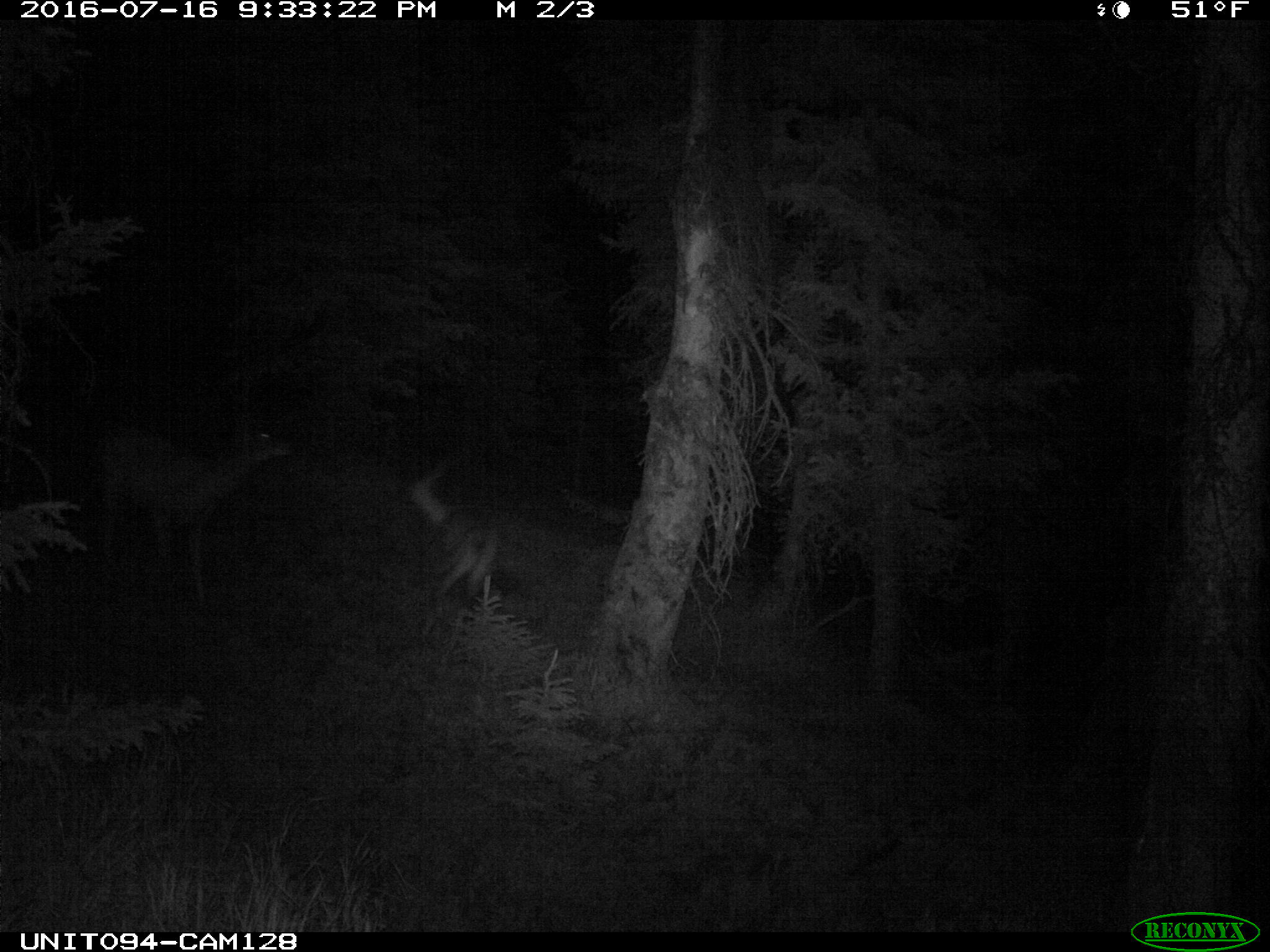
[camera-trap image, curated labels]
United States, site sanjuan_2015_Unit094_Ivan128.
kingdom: Animalia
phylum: Chordata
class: Mammalia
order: Artiodactyla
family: Cervidae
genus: Odocoileus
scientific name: Odocoileus hemionus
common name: mule deer